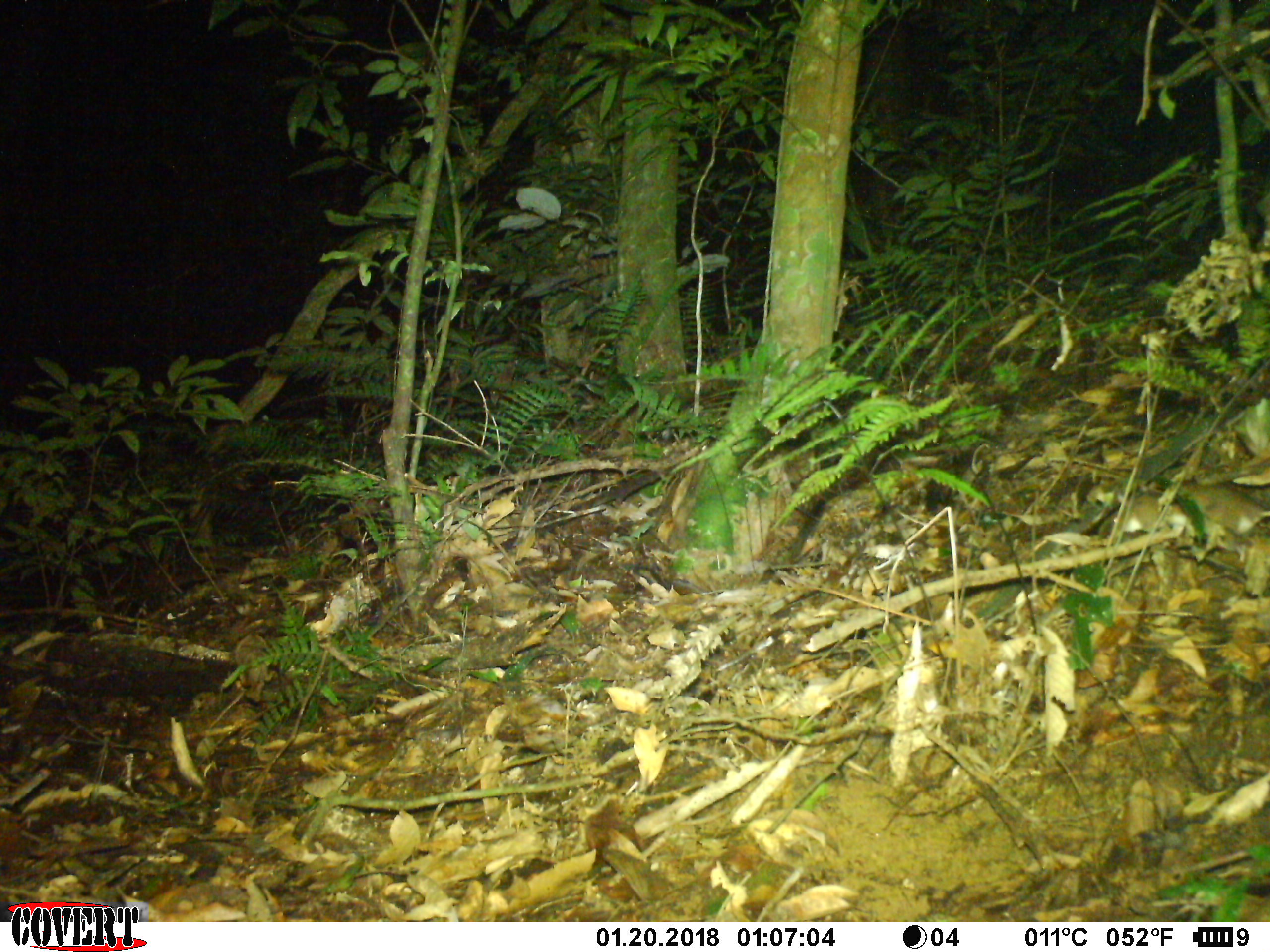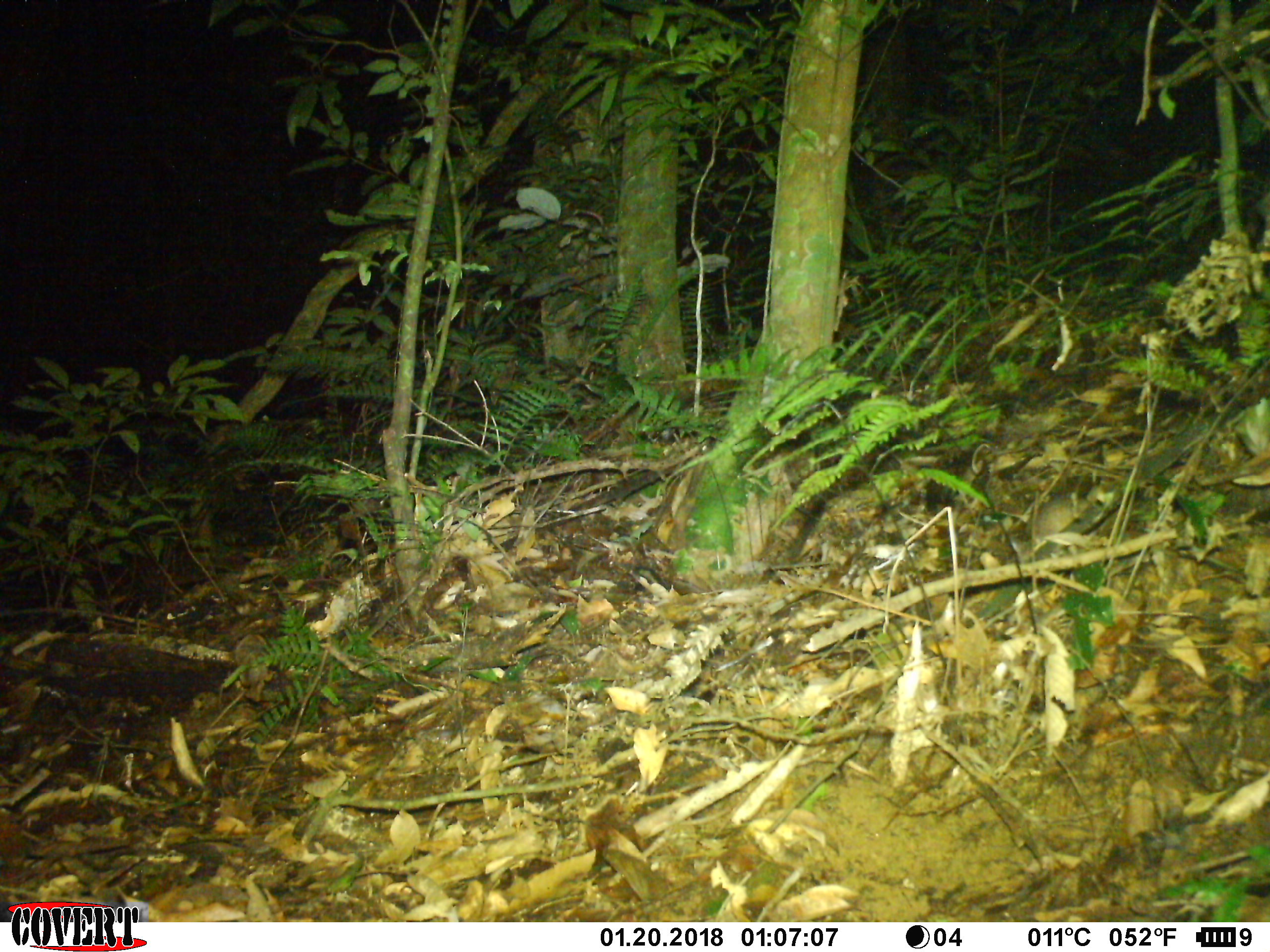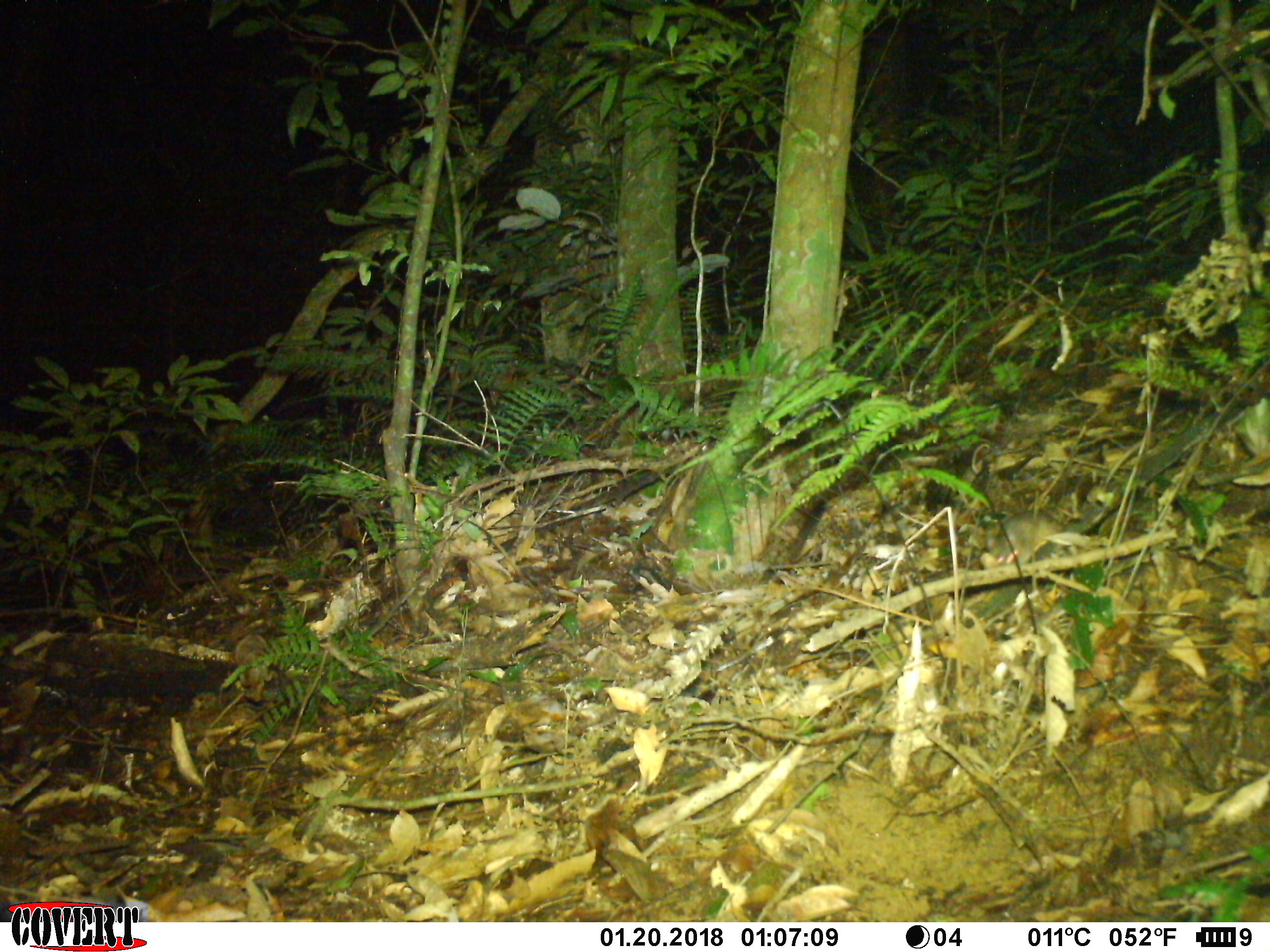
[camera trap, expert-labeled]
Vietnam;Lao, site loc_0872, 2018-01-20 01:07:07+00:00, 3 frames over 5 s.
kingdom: Animalia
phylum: Chordata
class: Mammalia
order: Rodentia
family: Muridae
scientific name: Muridae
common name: old-world mice and rats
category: unidentified murid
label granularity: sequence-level